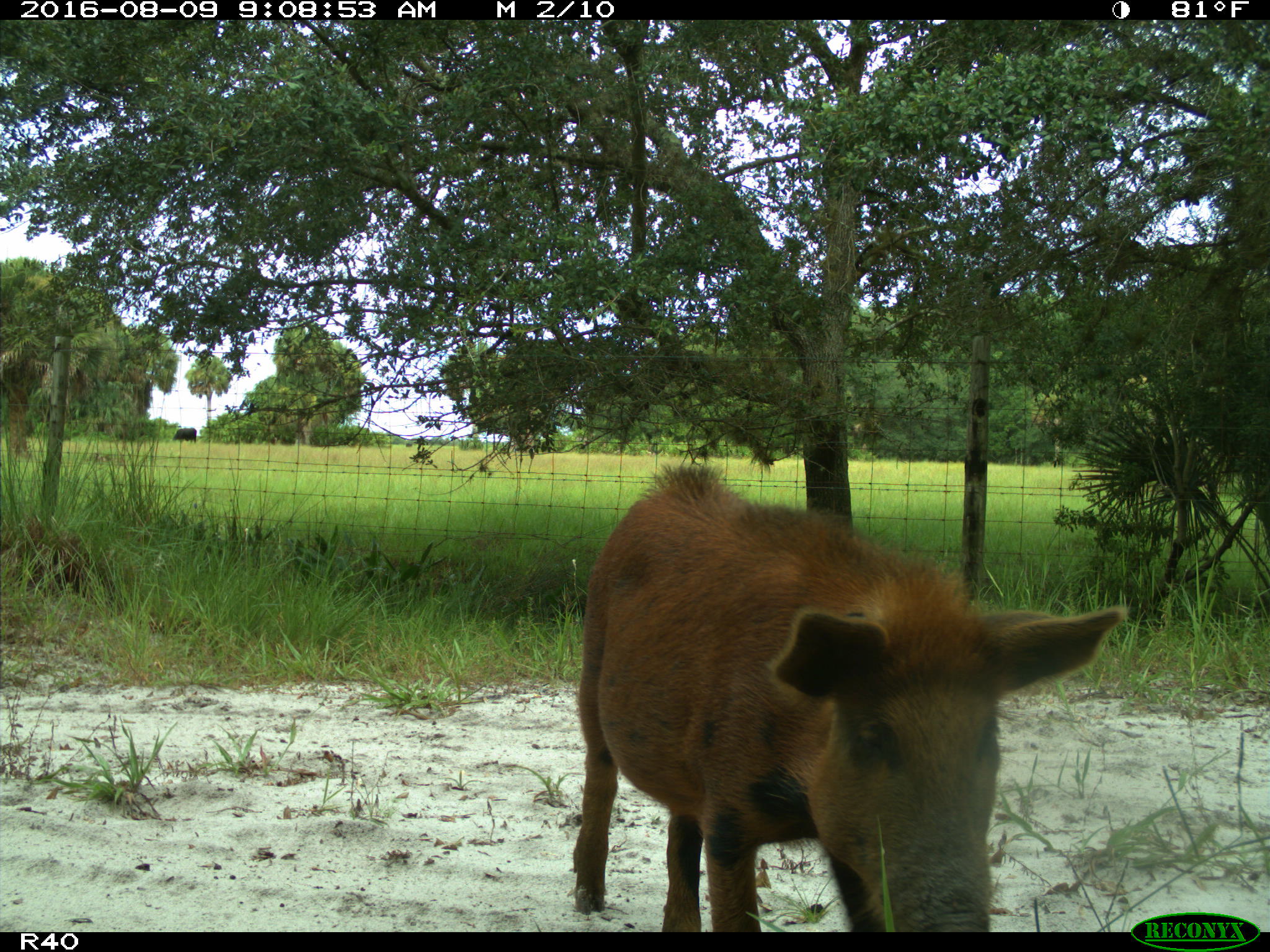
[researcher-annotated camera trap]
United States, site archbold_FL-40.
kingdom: Animalia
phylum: Chordata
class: Mammalia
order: Artiodactyla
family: Suidae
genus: Sus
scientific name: Sus scrofa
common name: wild boar